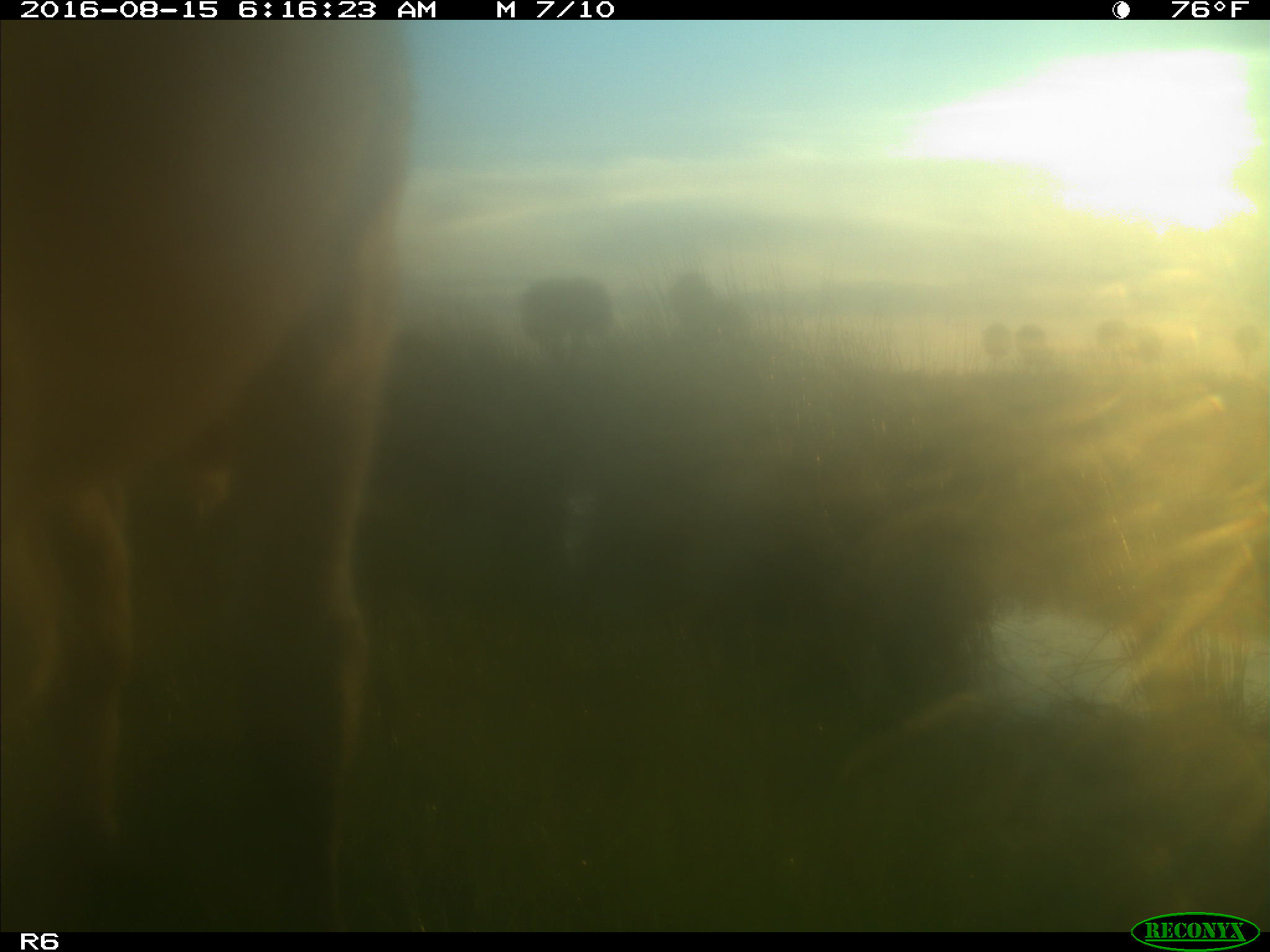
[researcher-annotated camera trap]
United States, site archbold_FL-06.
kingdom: Animalia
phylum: Chordata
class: Mammalia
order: Artiodactyla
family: Bovidae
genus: Bos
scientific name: Bos taurus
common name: domestic cow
Bos taurus (domestic cow).